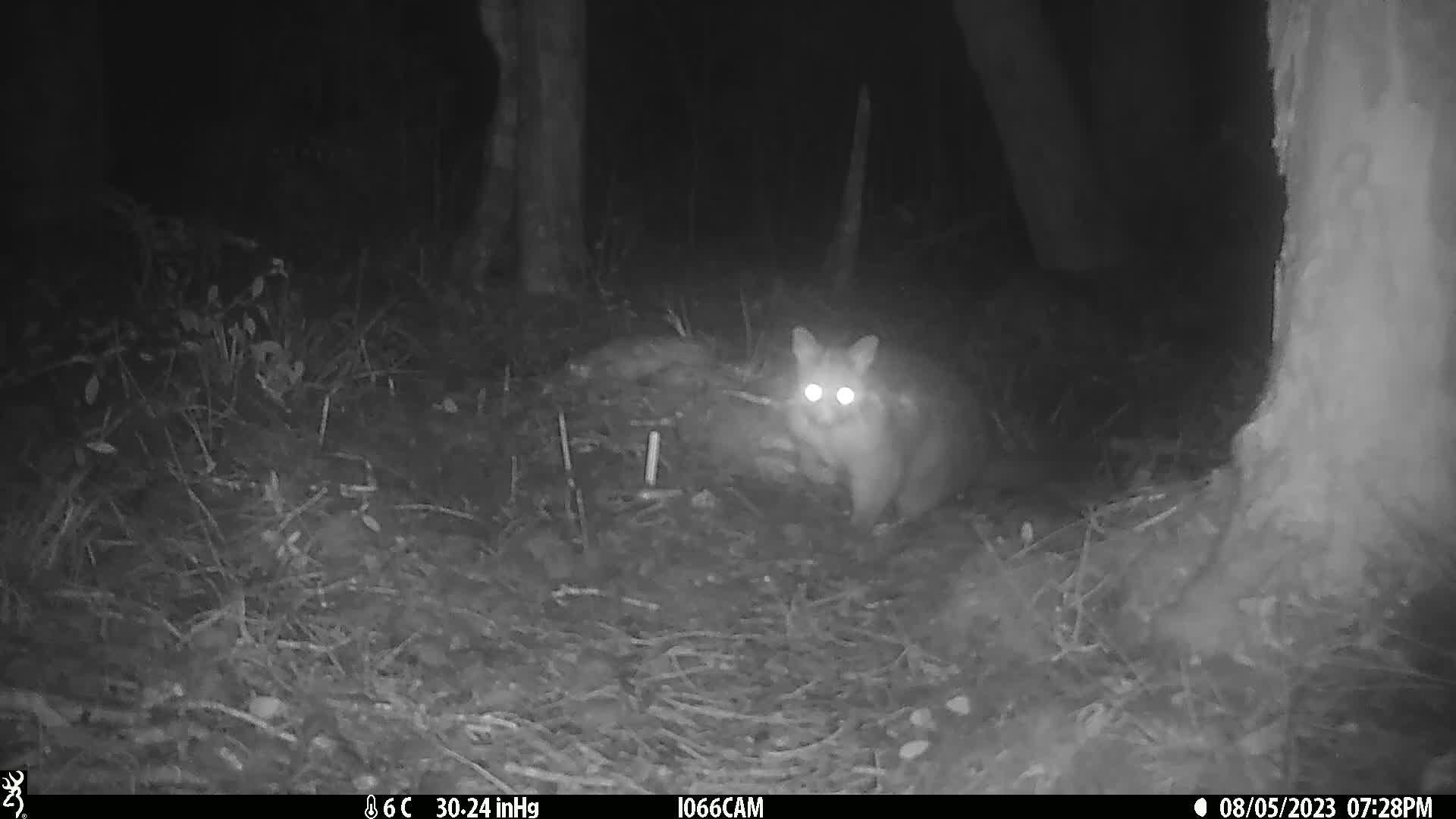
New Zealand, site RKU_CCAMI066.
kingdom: Animalia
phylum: Chordata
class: Mammalia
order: Diprotodontia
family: Phalangeridae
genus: Trichosurus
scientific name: Trichosurus vulpecula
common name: common brushtail possum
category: possum